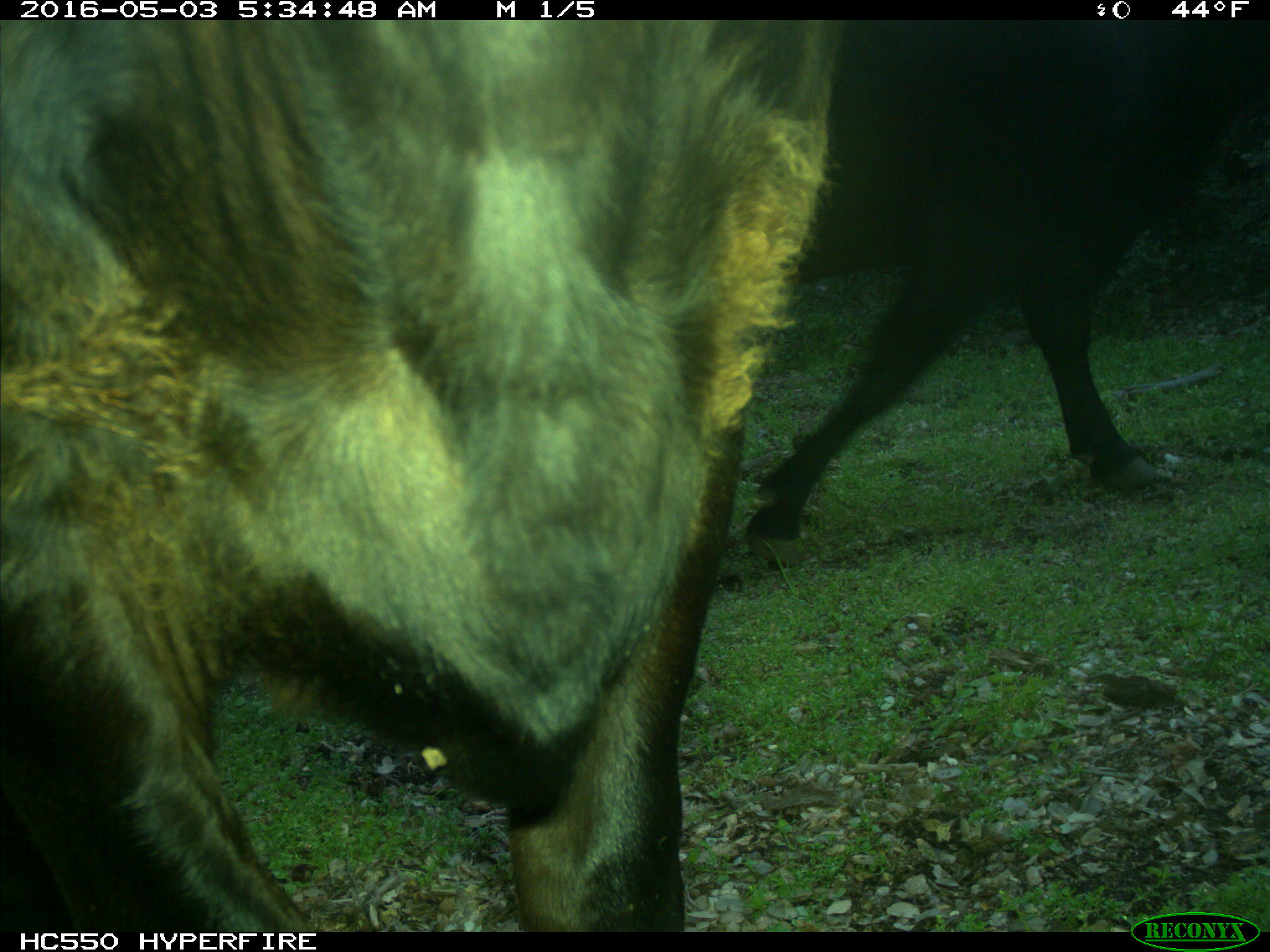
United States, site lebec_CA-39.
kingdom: Animalia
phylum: Chordata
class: Mammalia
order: Artiodactyla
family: Bovidae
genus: Bos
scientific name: Bos taurus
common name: domestic cow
Bos taurus (domestic cow).